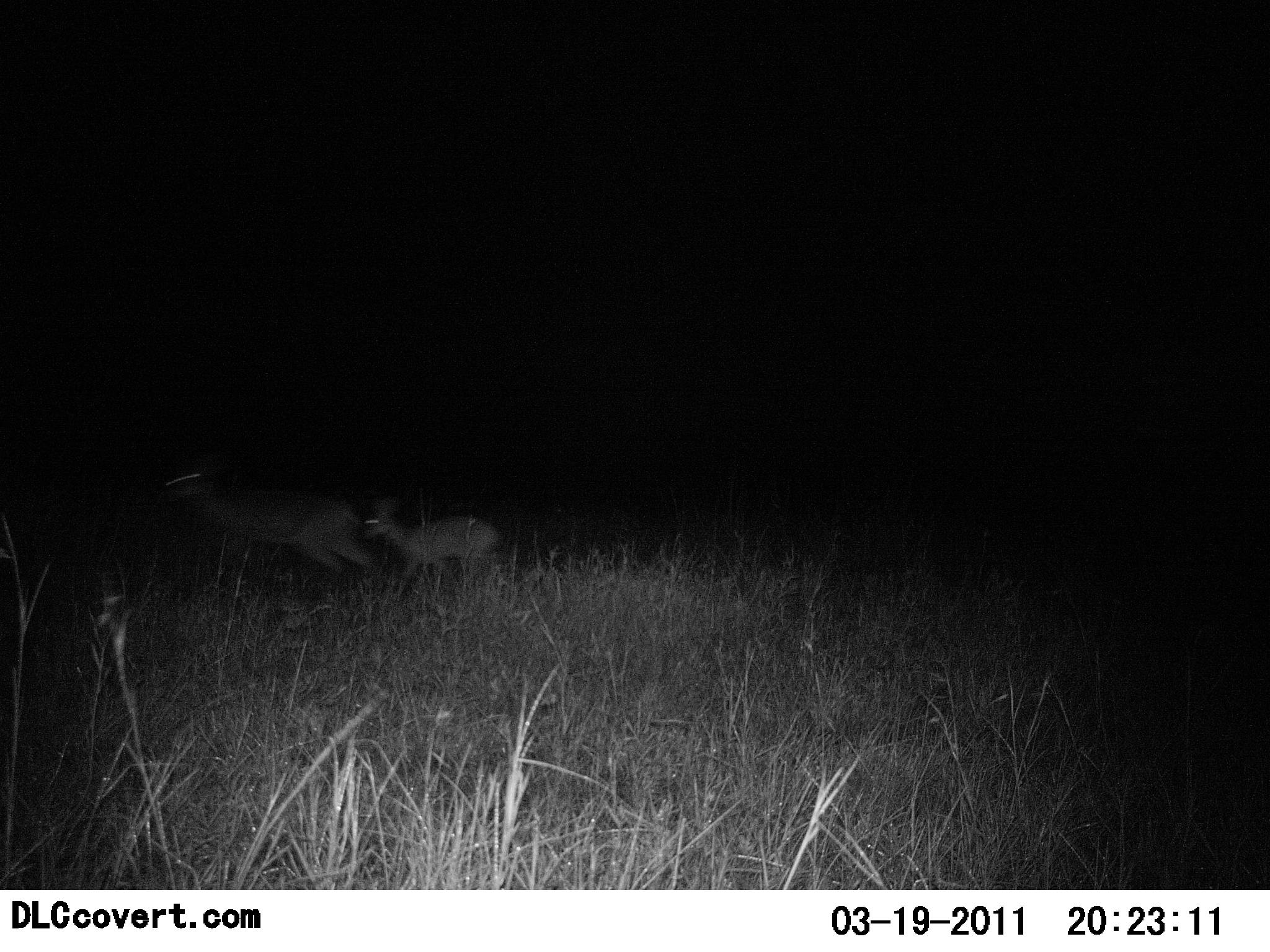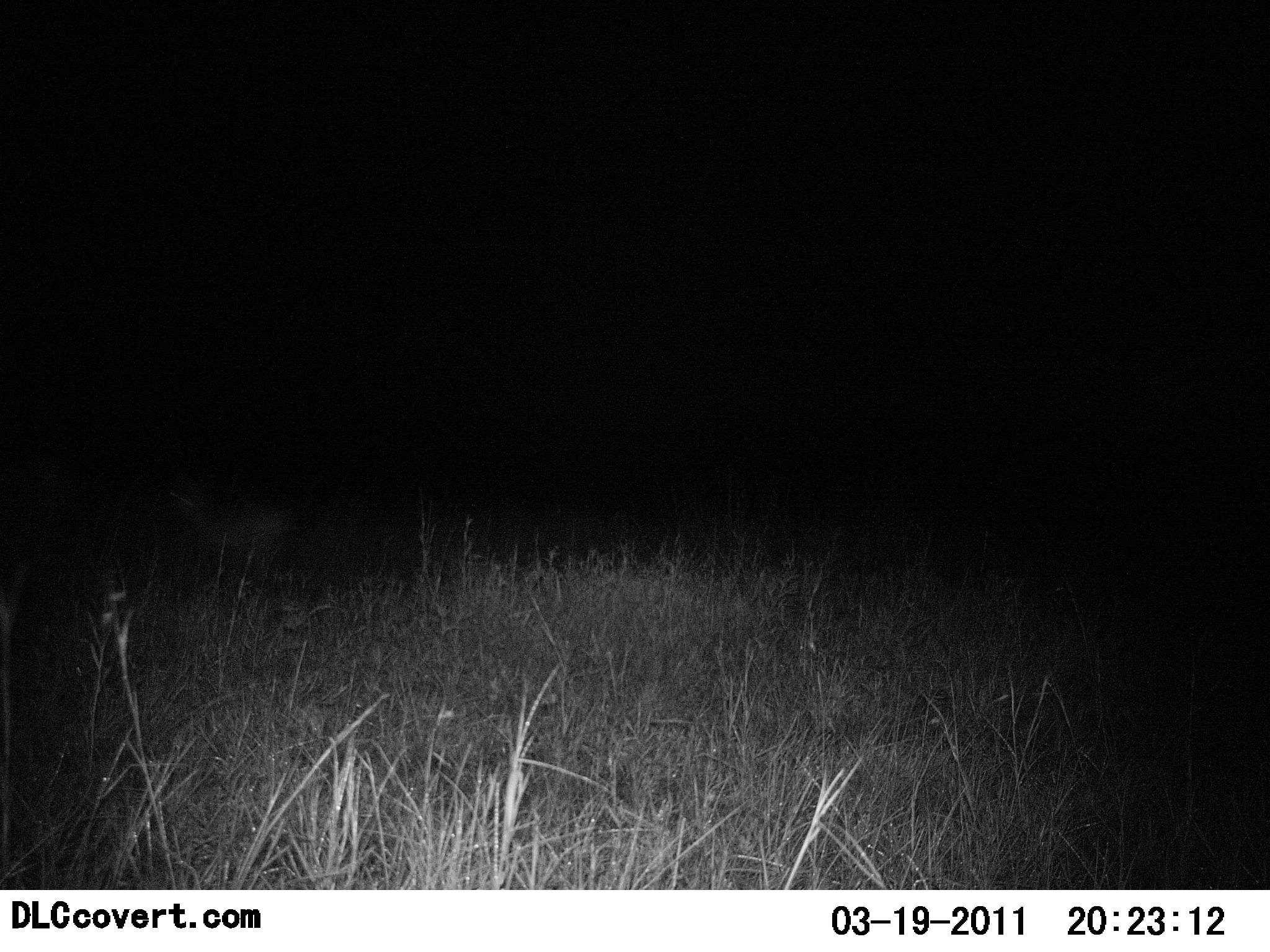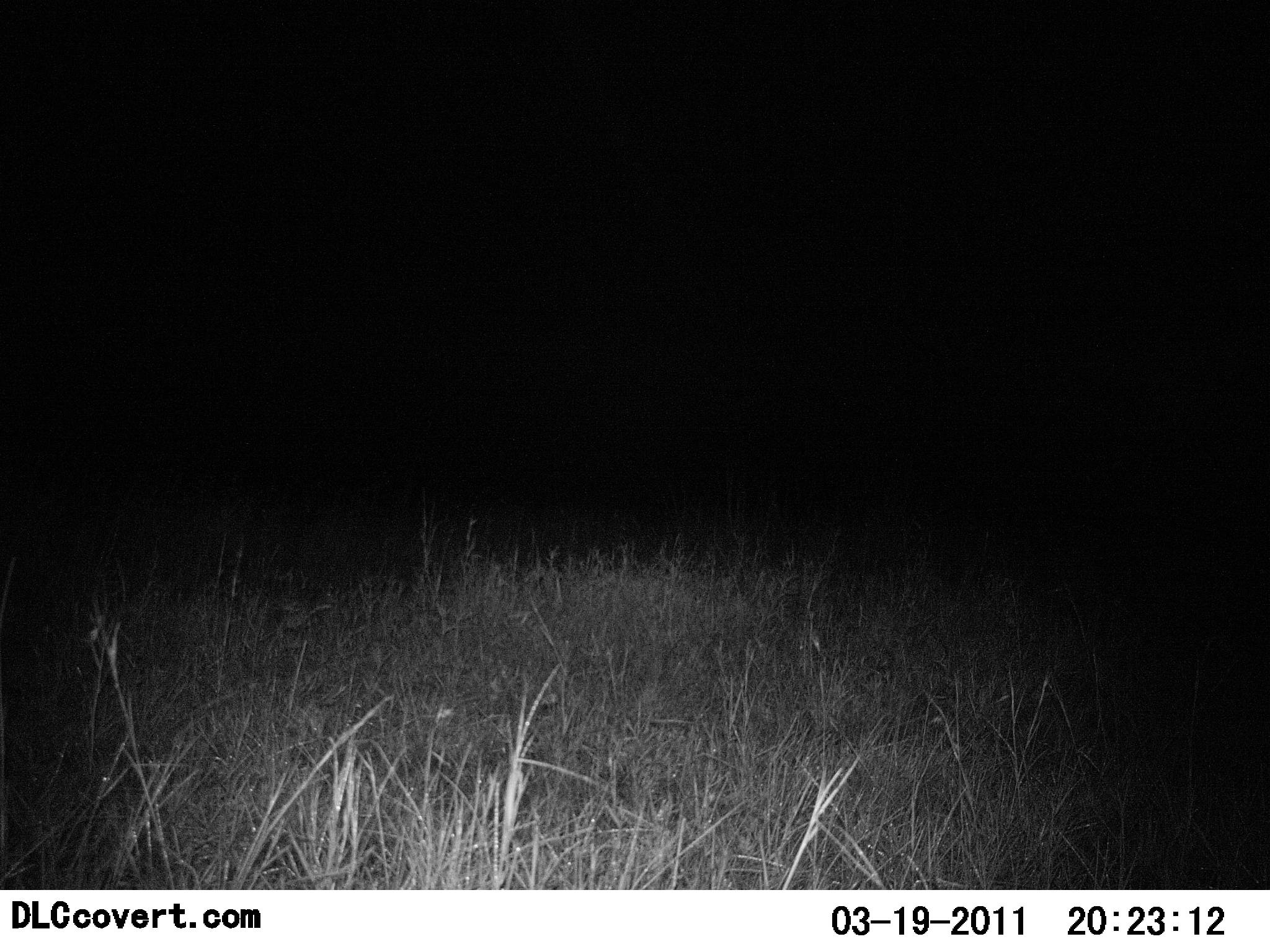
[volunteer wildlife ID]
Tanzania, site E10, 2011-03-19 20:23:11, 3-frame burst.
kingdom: Animalia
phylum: Chordata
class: Mammalia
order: Artiodactyla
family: Bovidae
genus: Redunca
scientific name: Redunca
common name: reedbuck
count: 2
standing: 8%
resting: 0%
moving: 100%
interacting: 0%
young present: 58%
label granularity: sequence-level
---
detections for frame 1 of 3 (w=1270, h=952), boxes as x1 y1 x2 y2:
animal: 152 448 377 582; 361 492 499 604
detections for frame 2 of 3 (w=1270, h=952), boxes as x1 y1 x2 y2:
animal: 166 456 299 600